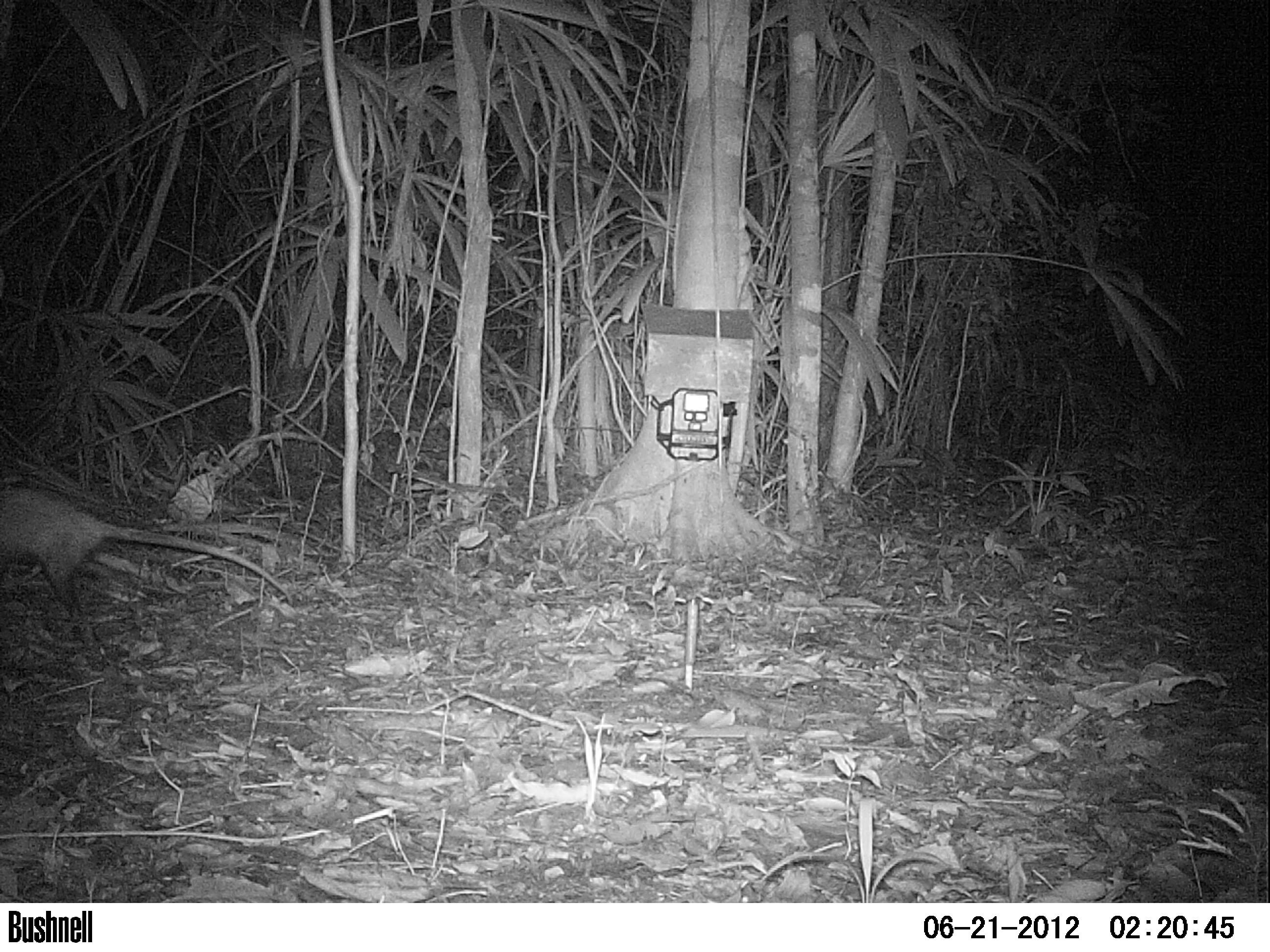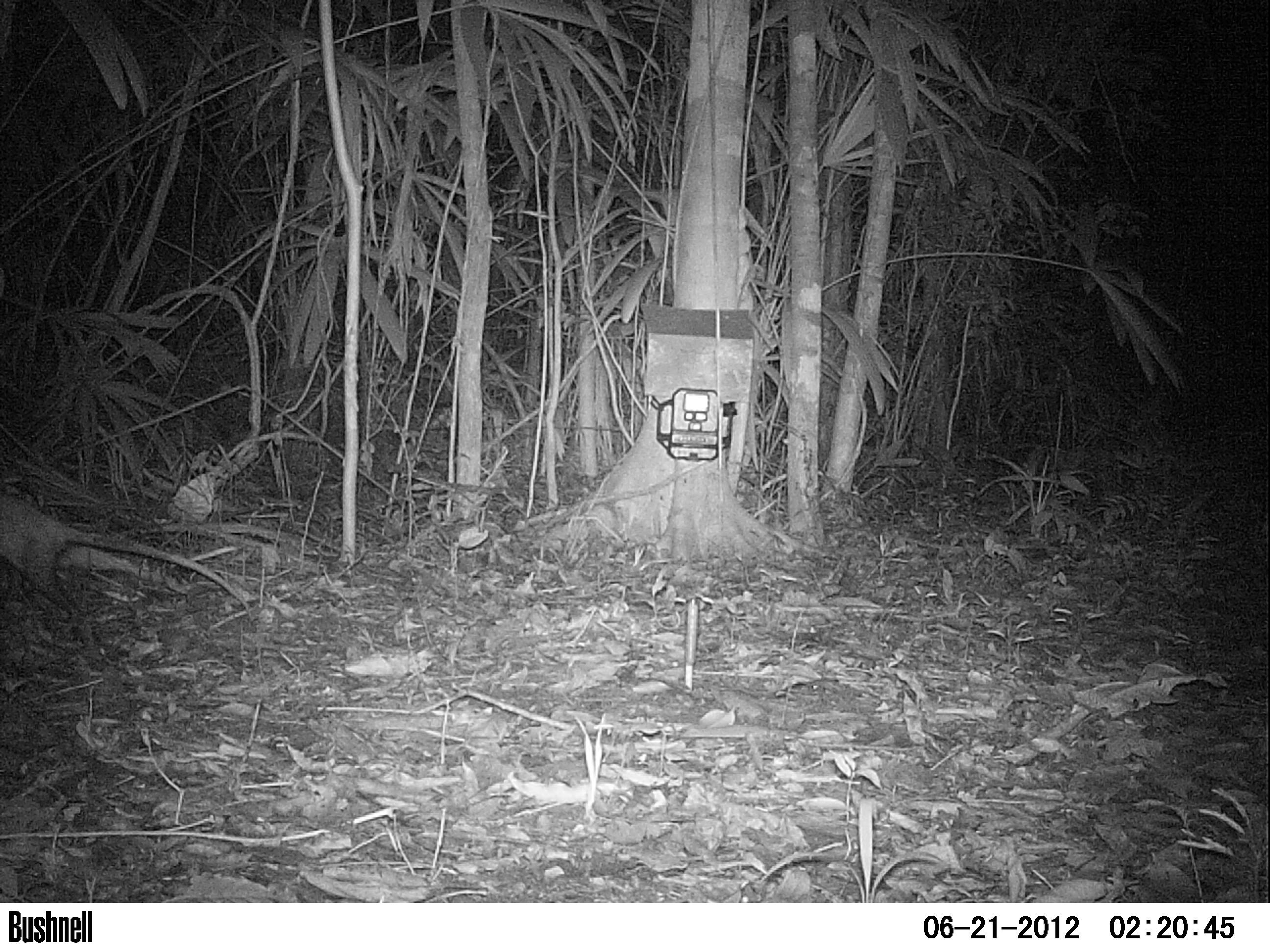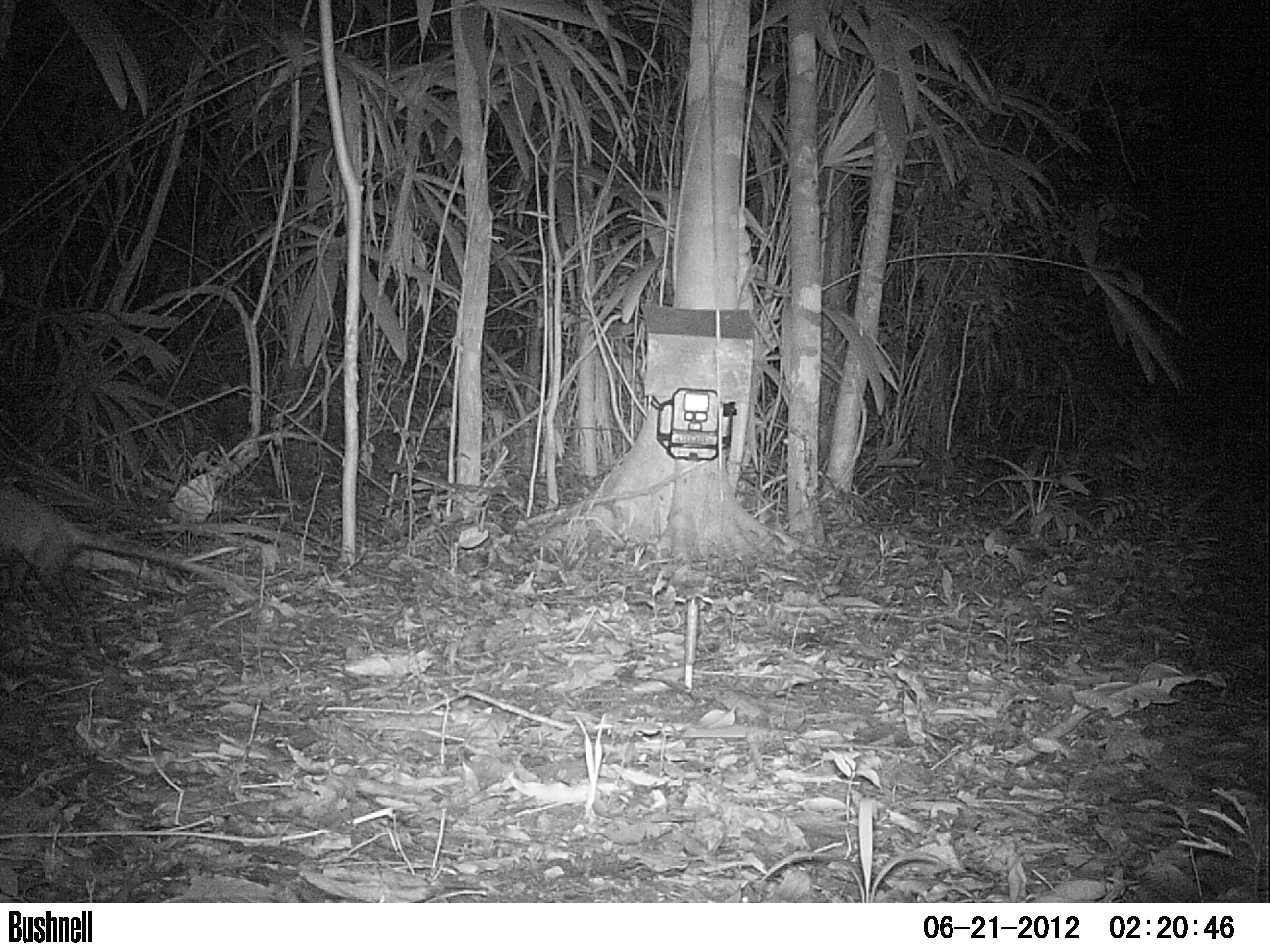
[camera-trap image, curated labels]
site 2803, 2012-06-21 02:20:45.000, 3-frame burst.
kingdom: Animalia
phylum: Chordata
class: Mammalia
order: Didelphimorphia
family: Didelphidae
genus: Didelphis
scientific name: Didelphis virginiana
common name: virginia opossum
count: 1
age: adult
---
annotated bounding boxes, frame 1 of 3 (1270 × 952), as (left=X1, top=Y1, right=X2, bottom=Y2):
didelphis virginiana: (left=0, top=485, right=296, bottom=636)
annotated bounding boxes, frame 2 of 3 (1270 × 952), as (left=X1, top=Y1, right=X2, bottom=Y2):
didelphis virginiana: (left=0, top=490, right=254, bottom=631)